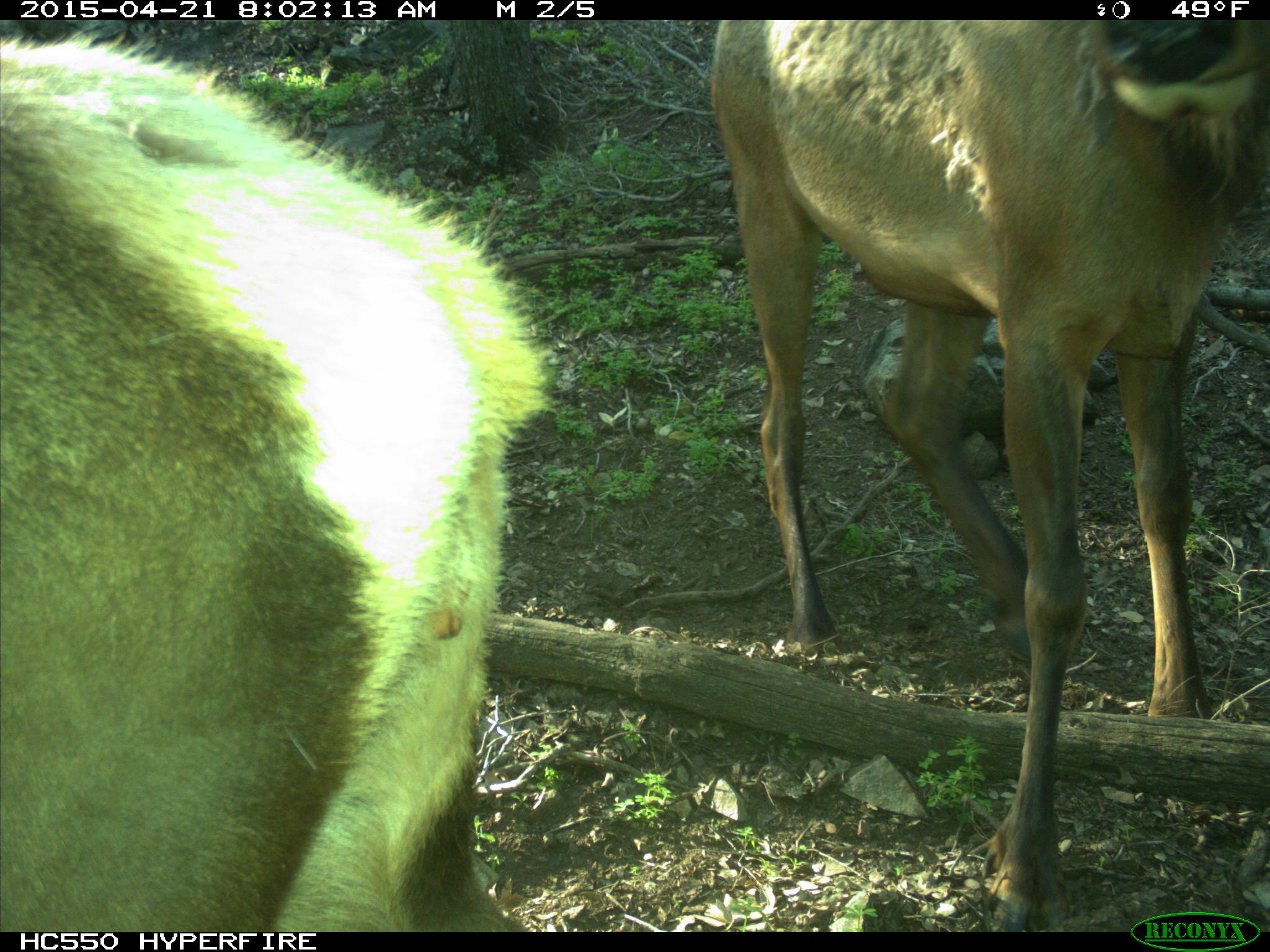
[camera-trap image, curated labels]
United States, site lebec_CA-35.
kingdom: Animalia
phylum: Chordata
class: Mammalia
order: Artiodactyla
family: Cervidae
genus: Cervus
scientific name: Cervus canadensis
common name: elk